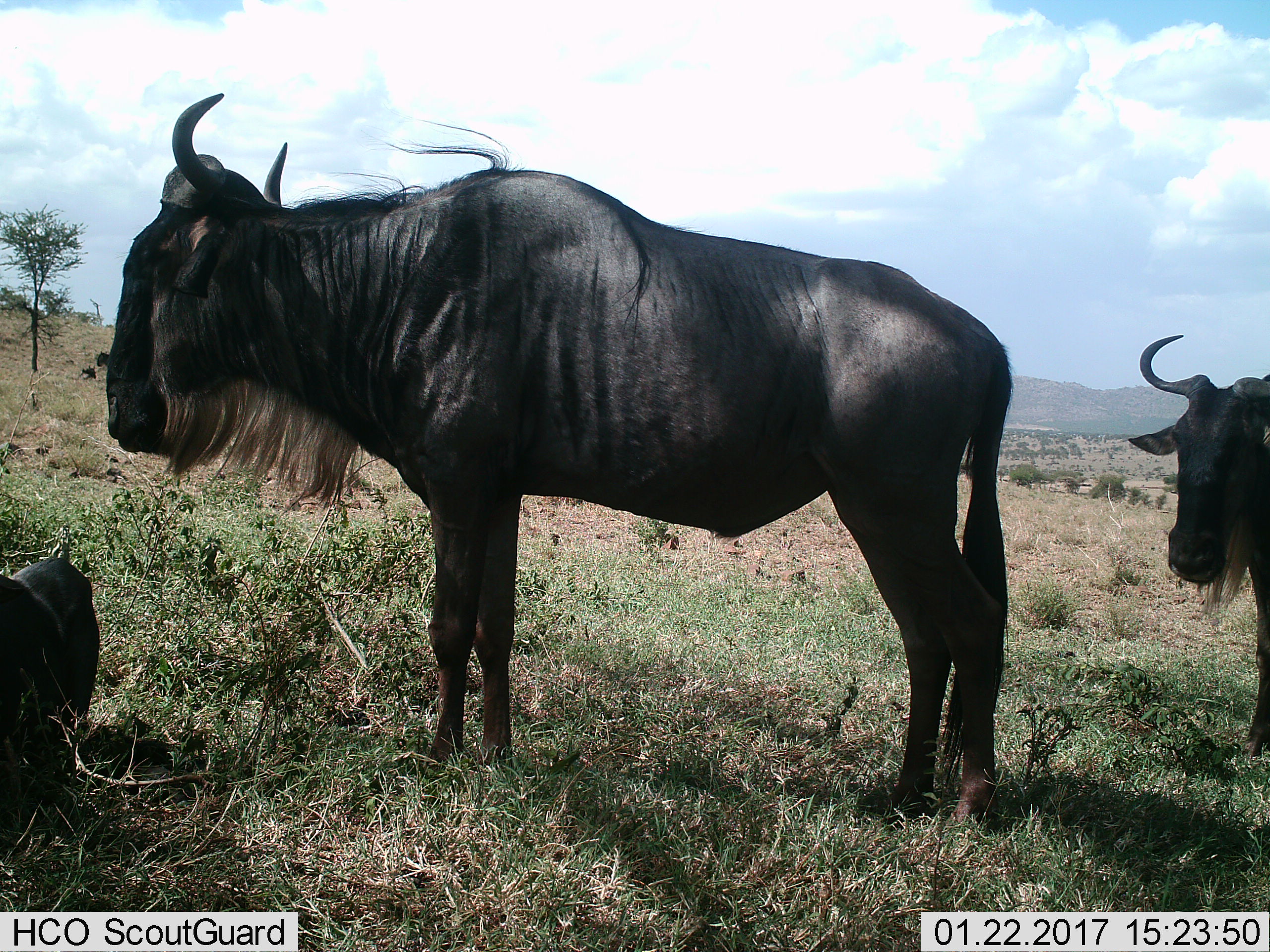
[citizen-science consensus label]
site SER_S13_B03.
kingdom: Animalia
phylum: Chordata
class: Mammalia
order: Artiodactyla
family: Bovidae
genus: Connochaetes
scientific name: Connochaetes taurinus taurinus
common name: blue wildebeest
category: wildebeestblue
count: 3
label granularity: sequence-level